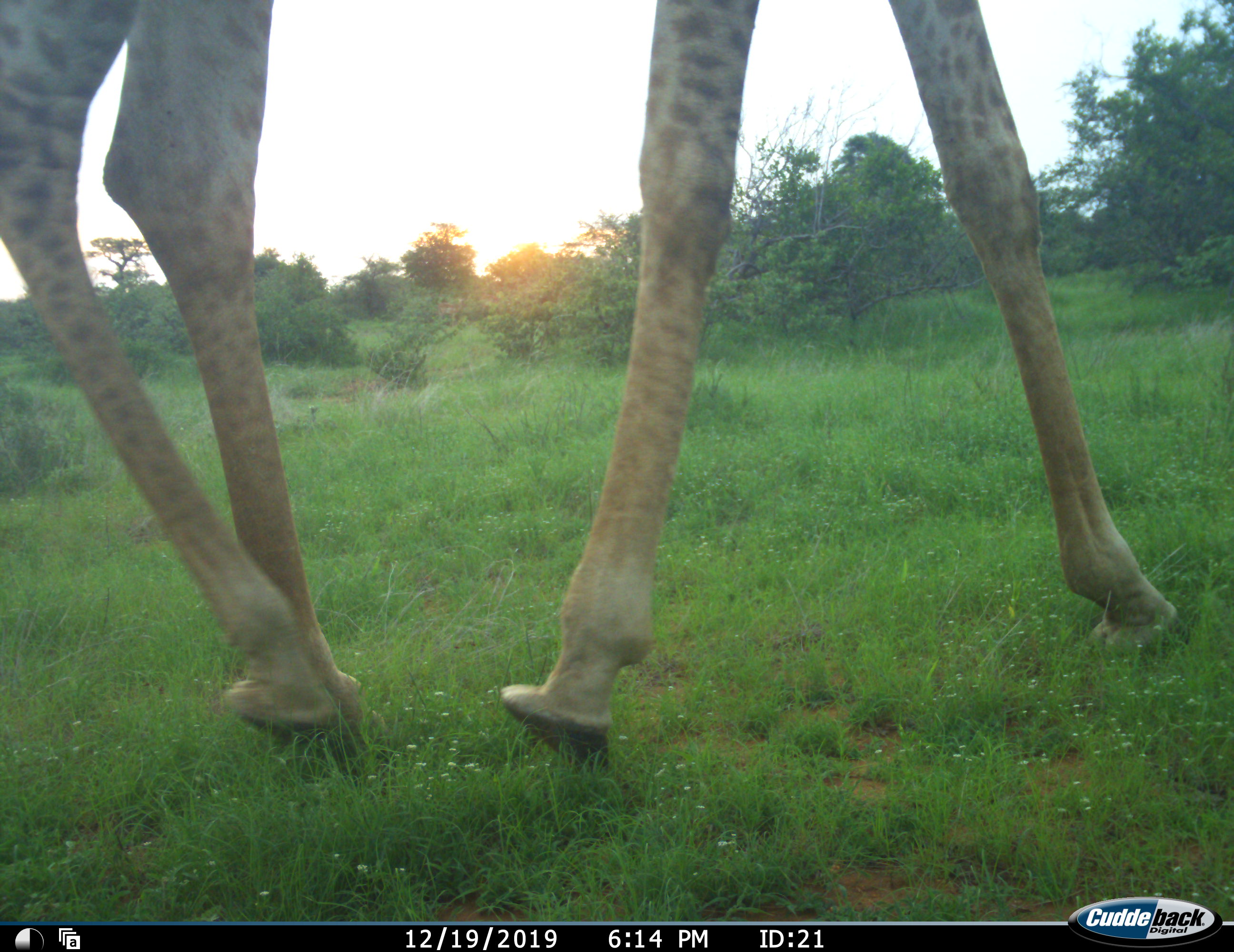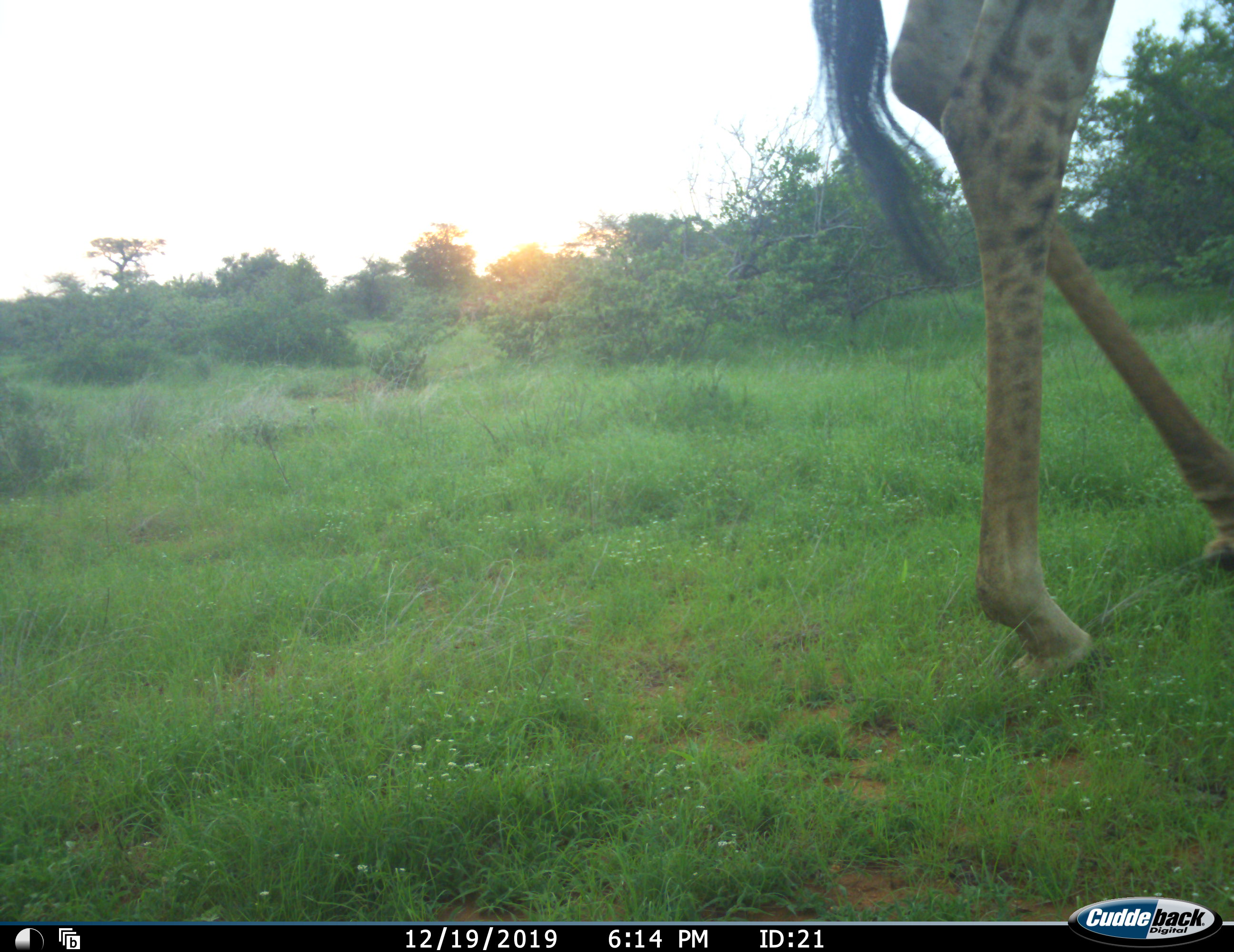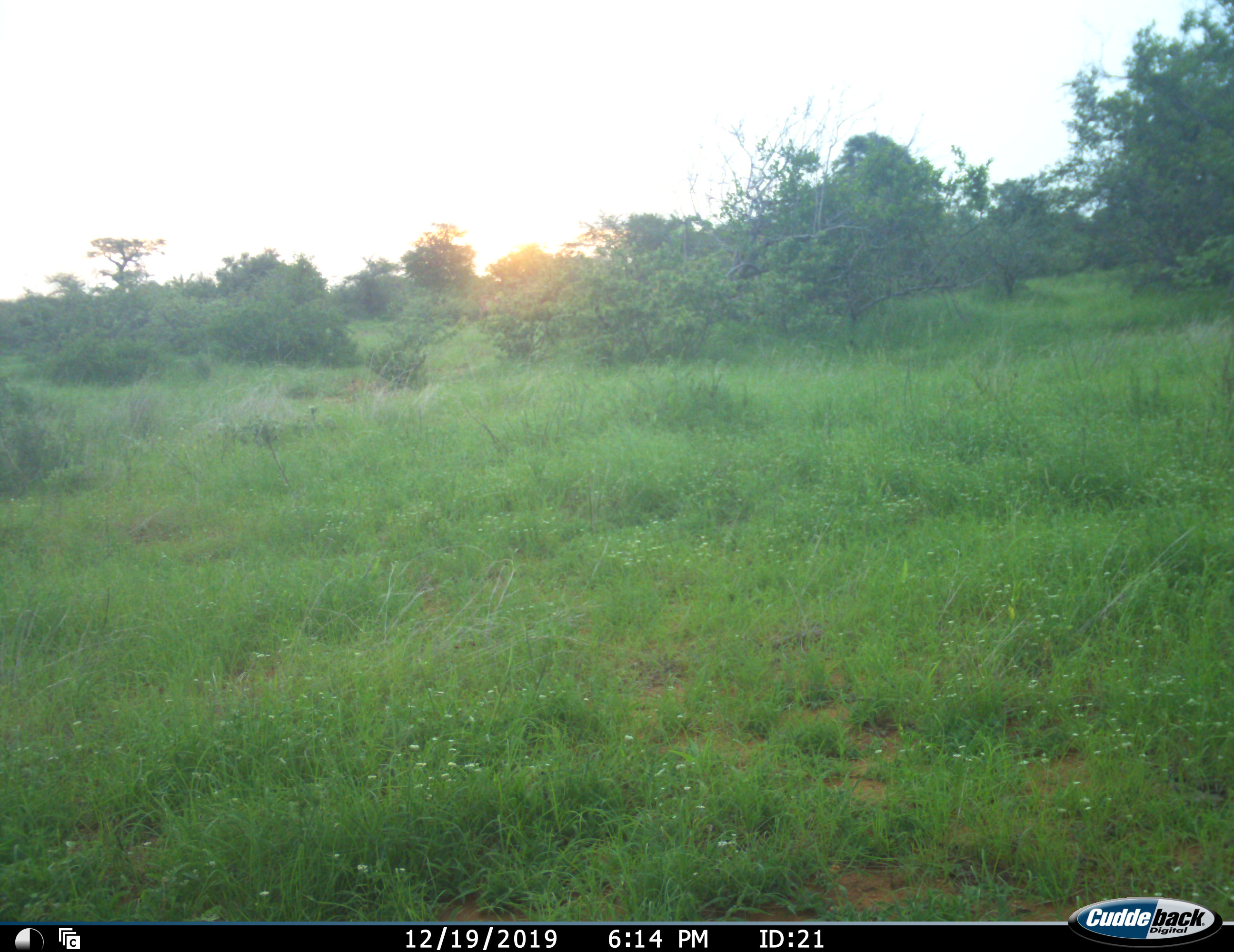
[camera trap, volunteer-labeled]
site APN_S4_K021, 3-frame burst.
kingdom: Animalia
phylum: Chordata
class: Mammalia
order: Artiodactyla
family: Giraffidae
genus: Giraffa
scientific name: Giraffa camelopardalis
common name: giraffe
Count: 1.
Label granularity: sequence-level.